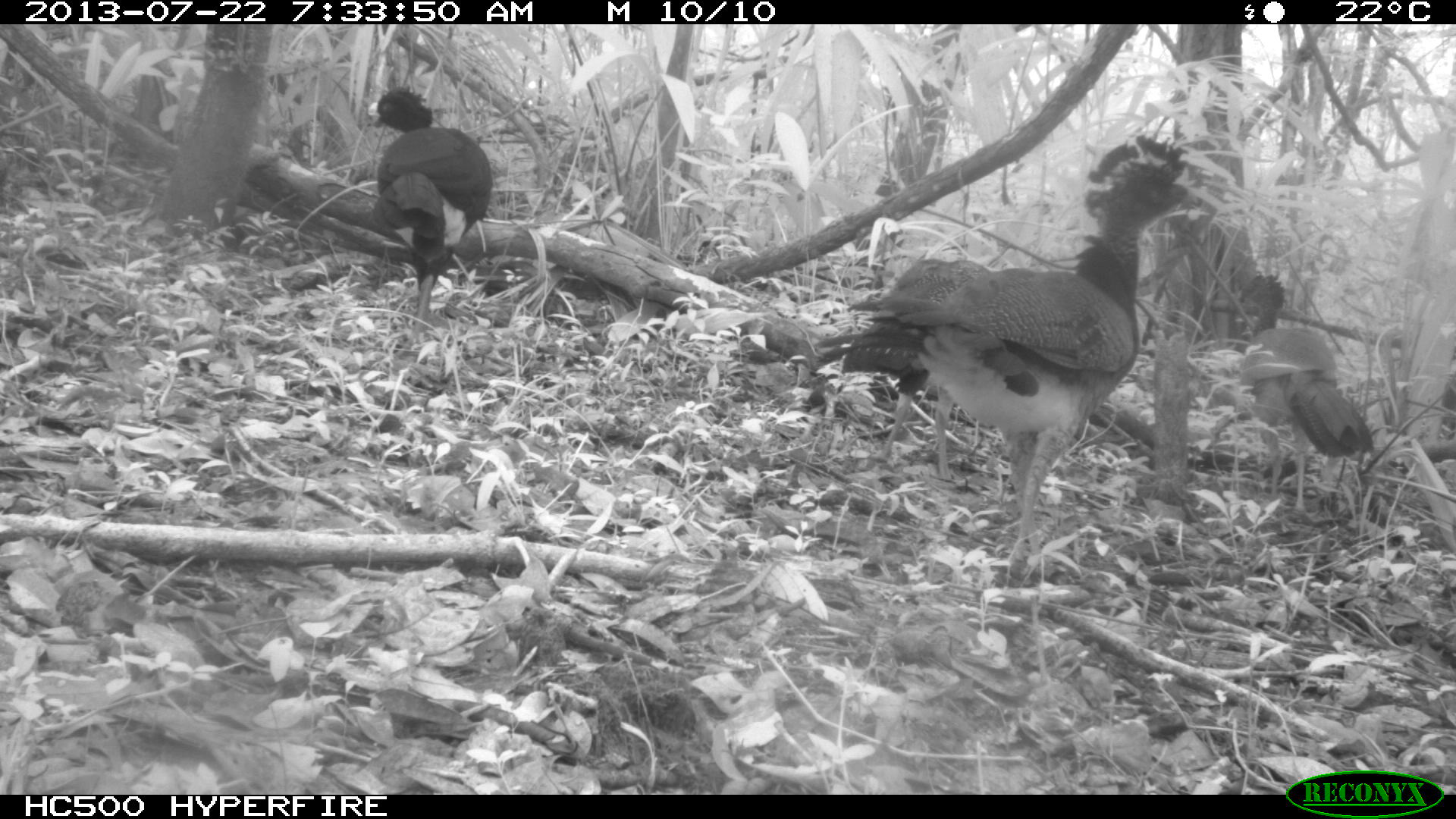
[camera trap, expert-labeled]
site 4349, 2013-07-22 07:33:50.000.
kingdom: Animalia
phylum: Chordata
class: Aves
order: Galliformes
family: Cracidae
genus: Crax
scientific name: Crax rubra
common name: great curassow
Crax rubra (great curassow), count 4.